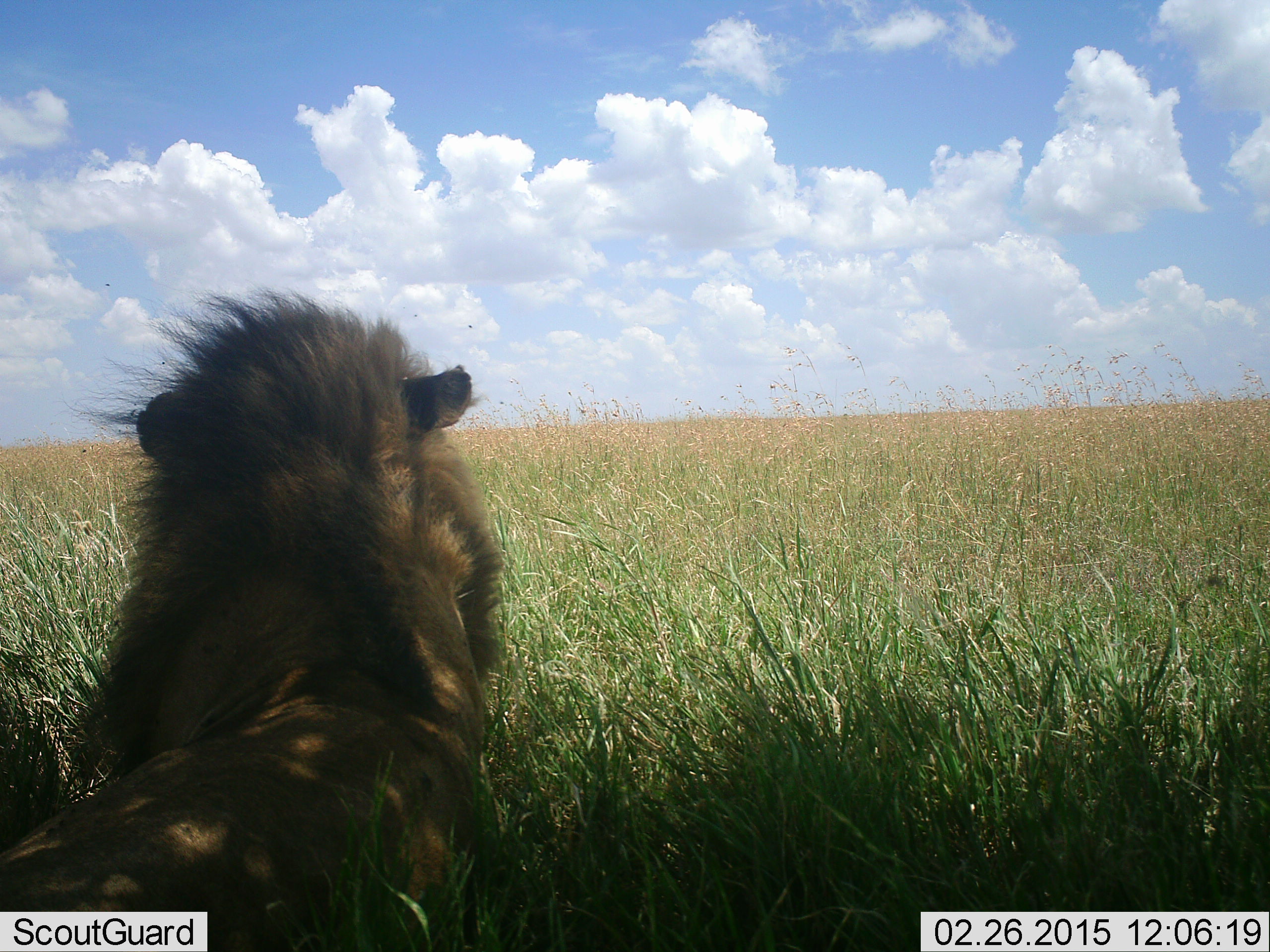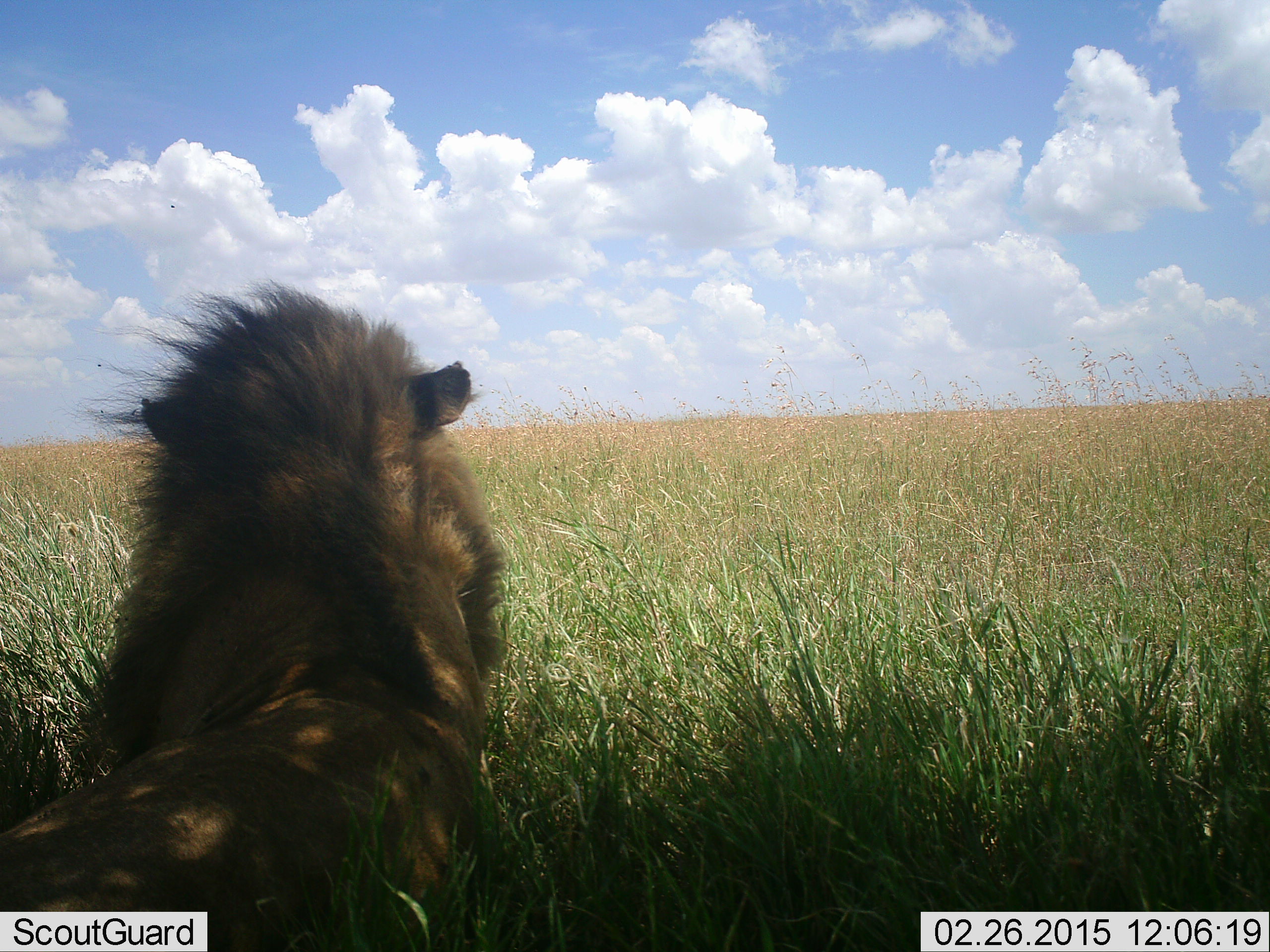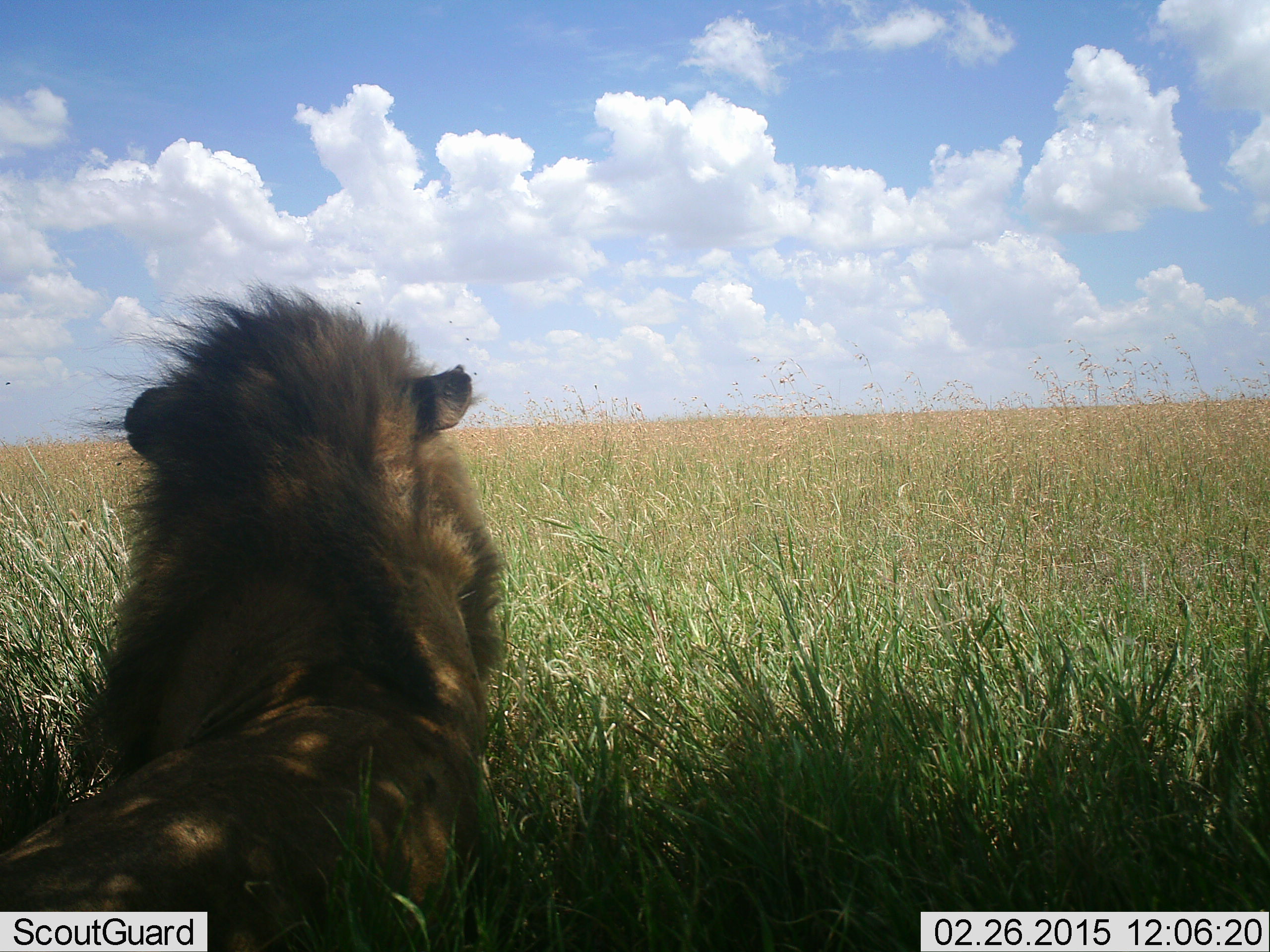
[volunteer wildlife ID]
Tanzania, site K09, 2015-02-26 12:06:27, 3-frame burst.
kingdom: Animalia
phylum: Chordata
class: Mammalia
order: Carnivora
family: Felidae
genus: Panthera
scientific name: Panthera leo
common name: lion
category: lionmale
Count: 1.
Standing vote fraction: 0%.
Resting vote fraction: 100%.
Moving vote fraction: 0%.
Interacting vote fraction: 0%.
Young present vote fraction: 0%.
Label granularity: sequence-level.